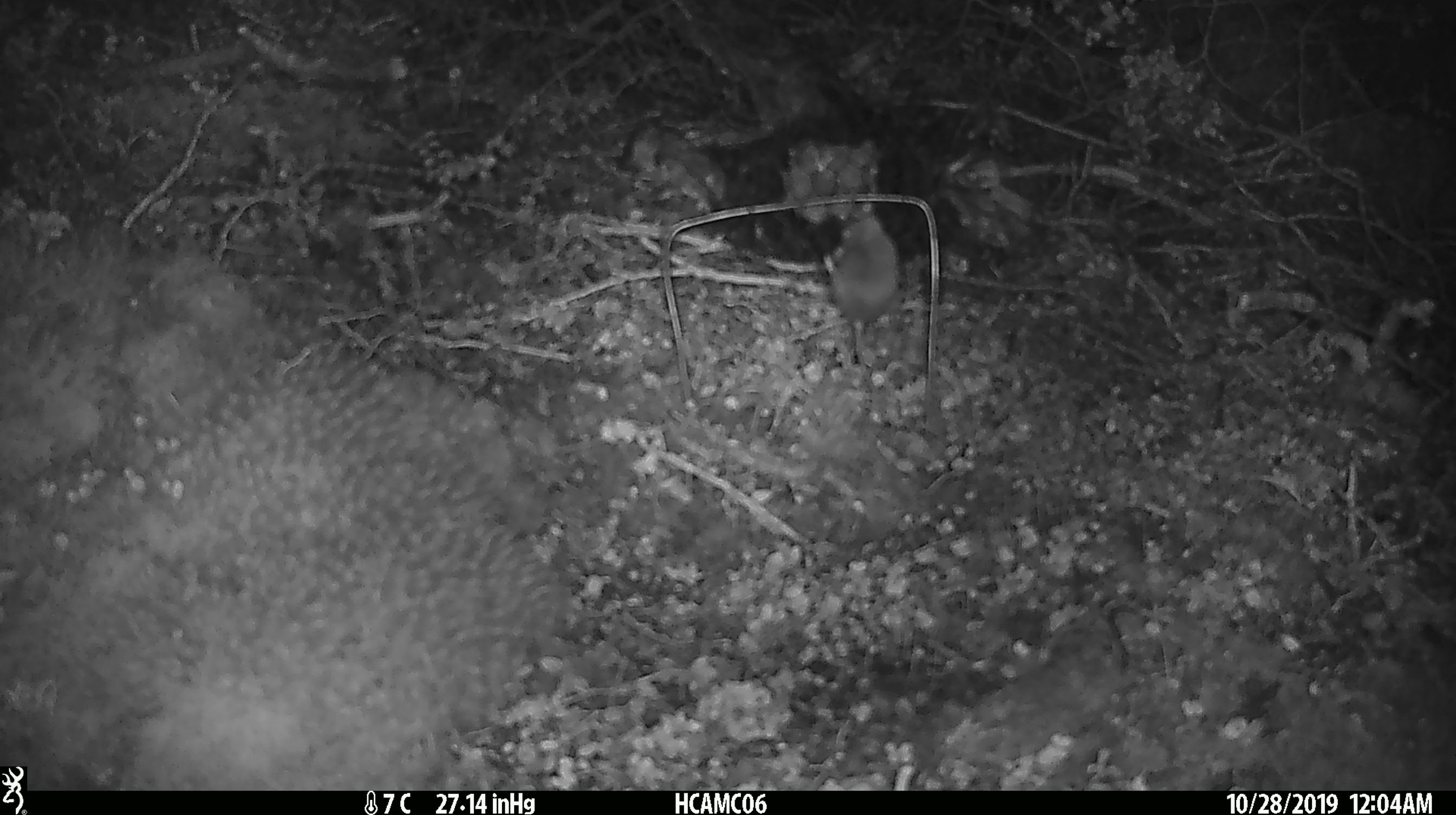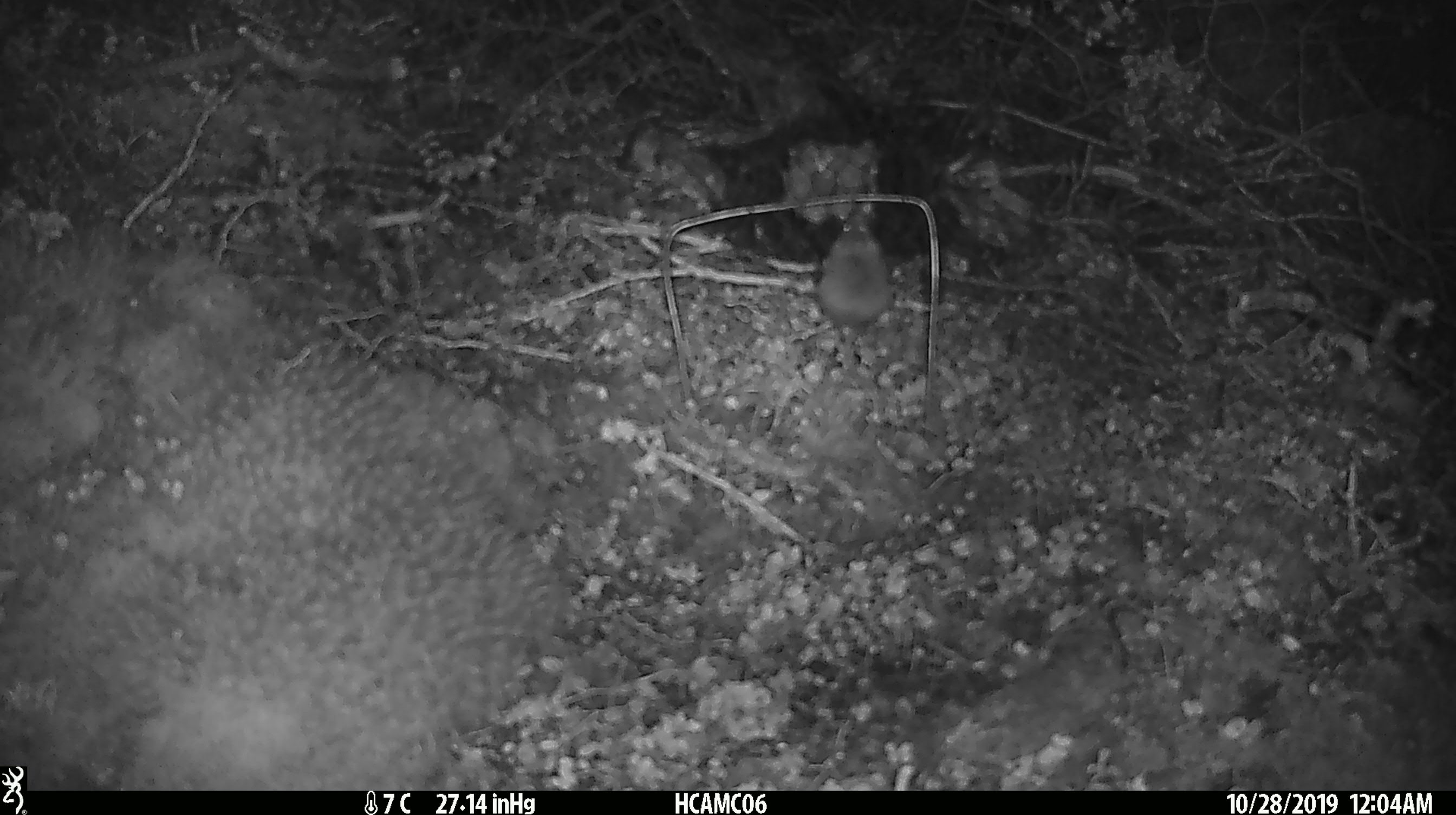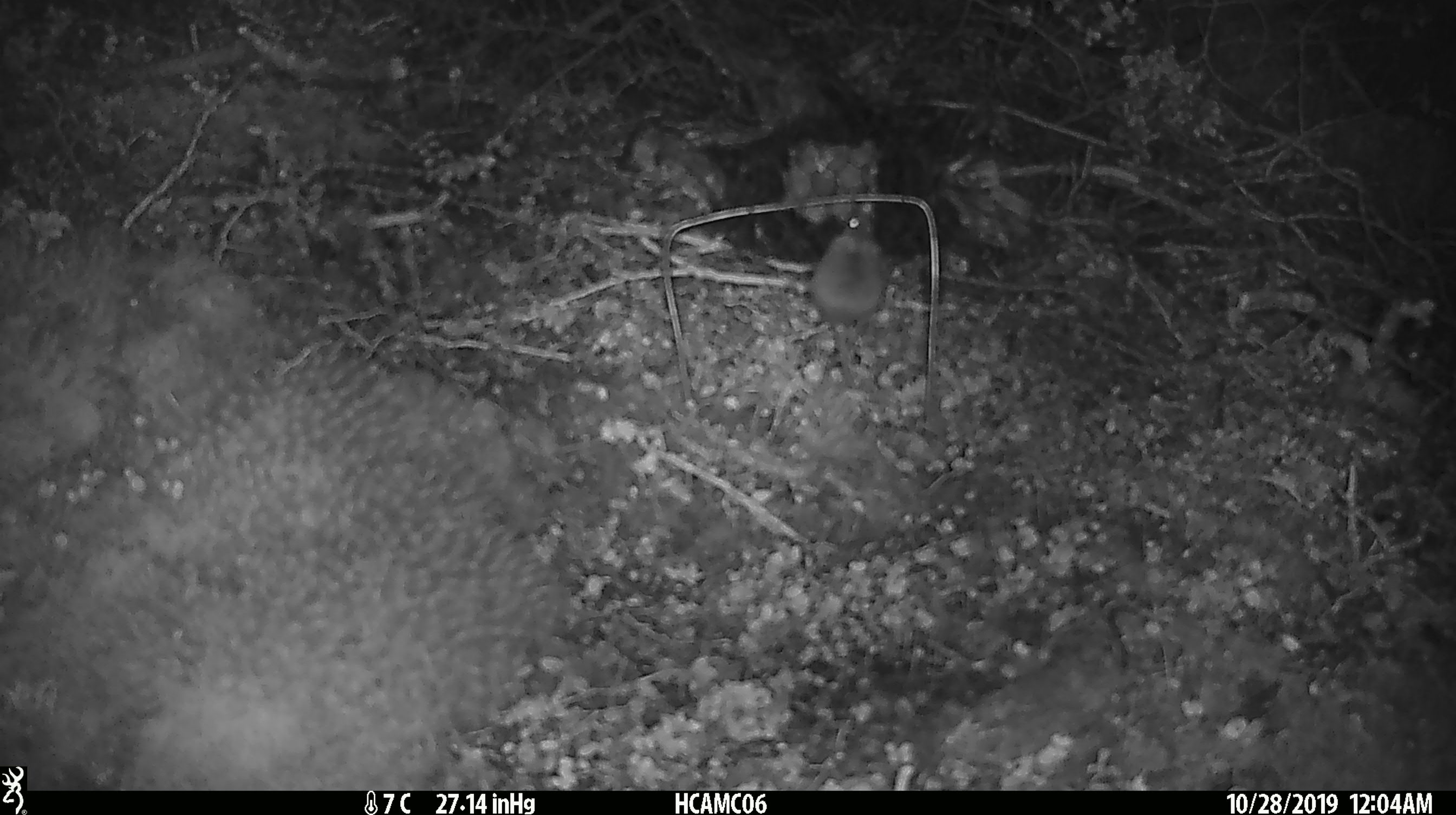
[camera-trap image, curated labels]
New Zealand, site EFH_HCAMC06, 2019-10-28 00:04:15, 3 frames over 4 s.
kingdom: Animalia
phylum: Chordata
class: Mammalia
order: Rodentia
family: Muridae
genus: Mus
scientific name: Mus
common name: mouse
Mouse (Mus).